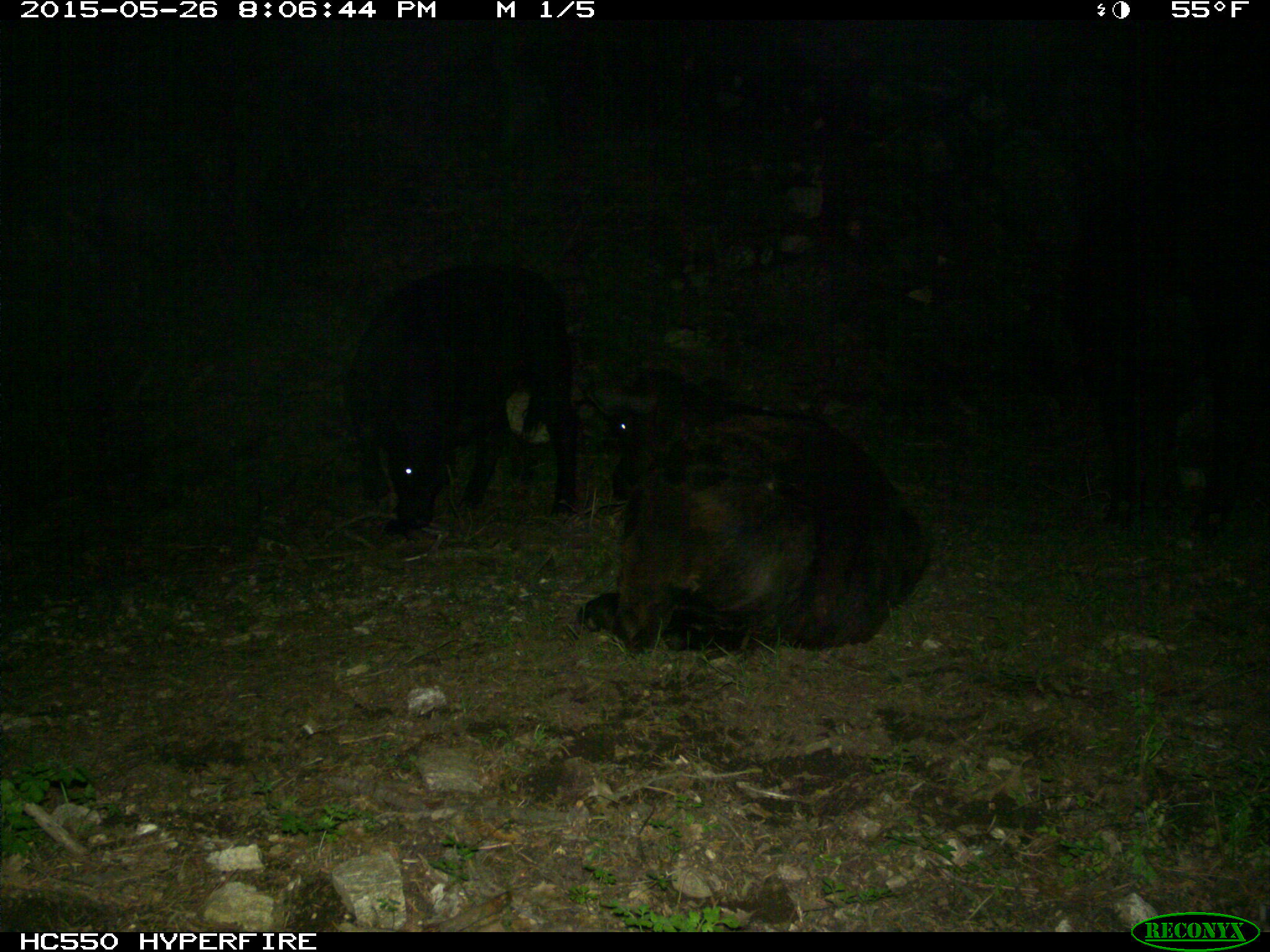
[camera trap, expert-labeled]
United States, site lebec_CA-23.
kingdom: Animalia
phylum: Chordata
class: Mammalia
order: Artiodactyla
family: Bovidae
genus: Bos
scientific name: Bos taurus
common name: domestic cow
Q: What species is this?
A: Bos taurus (domestic cow).